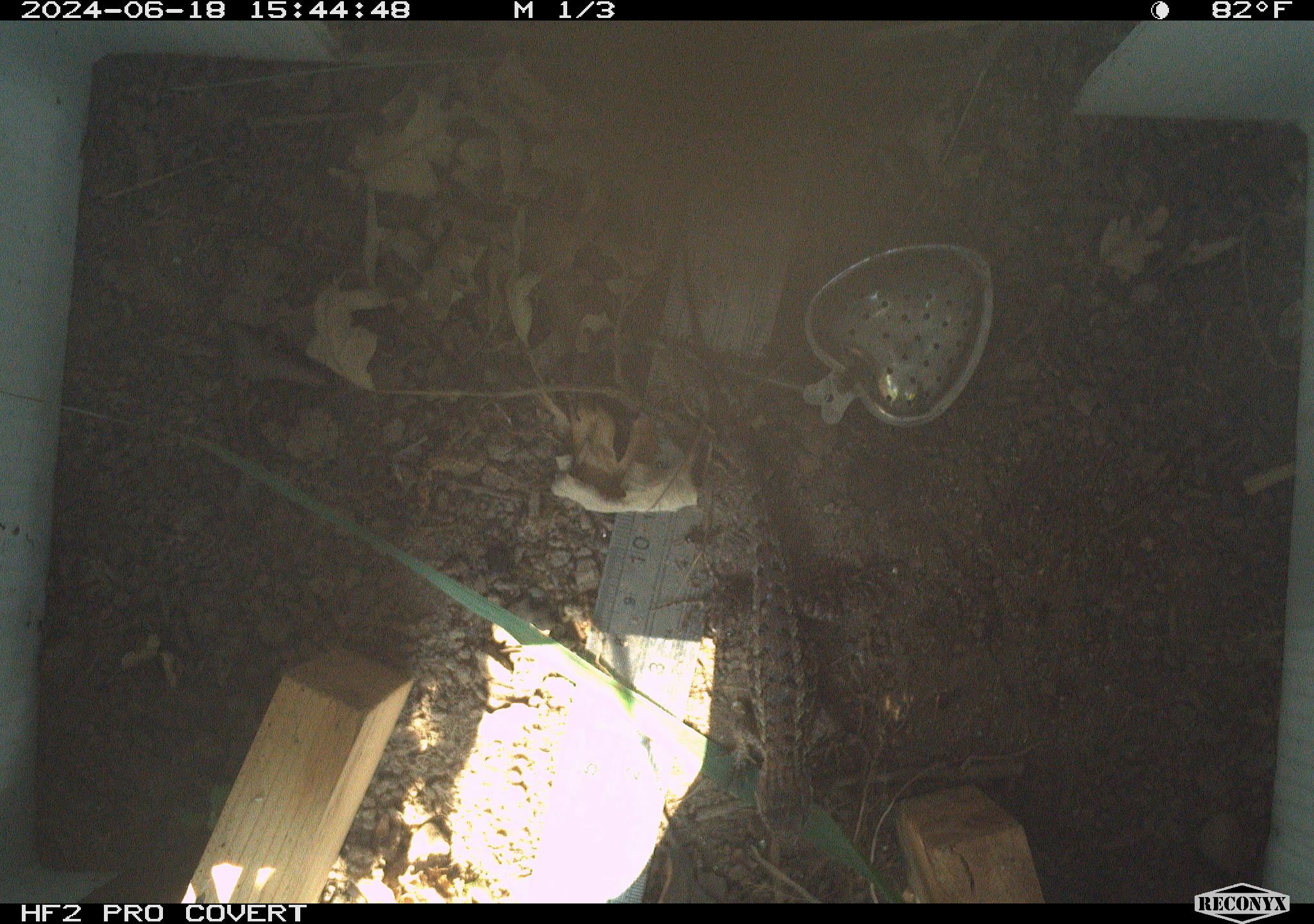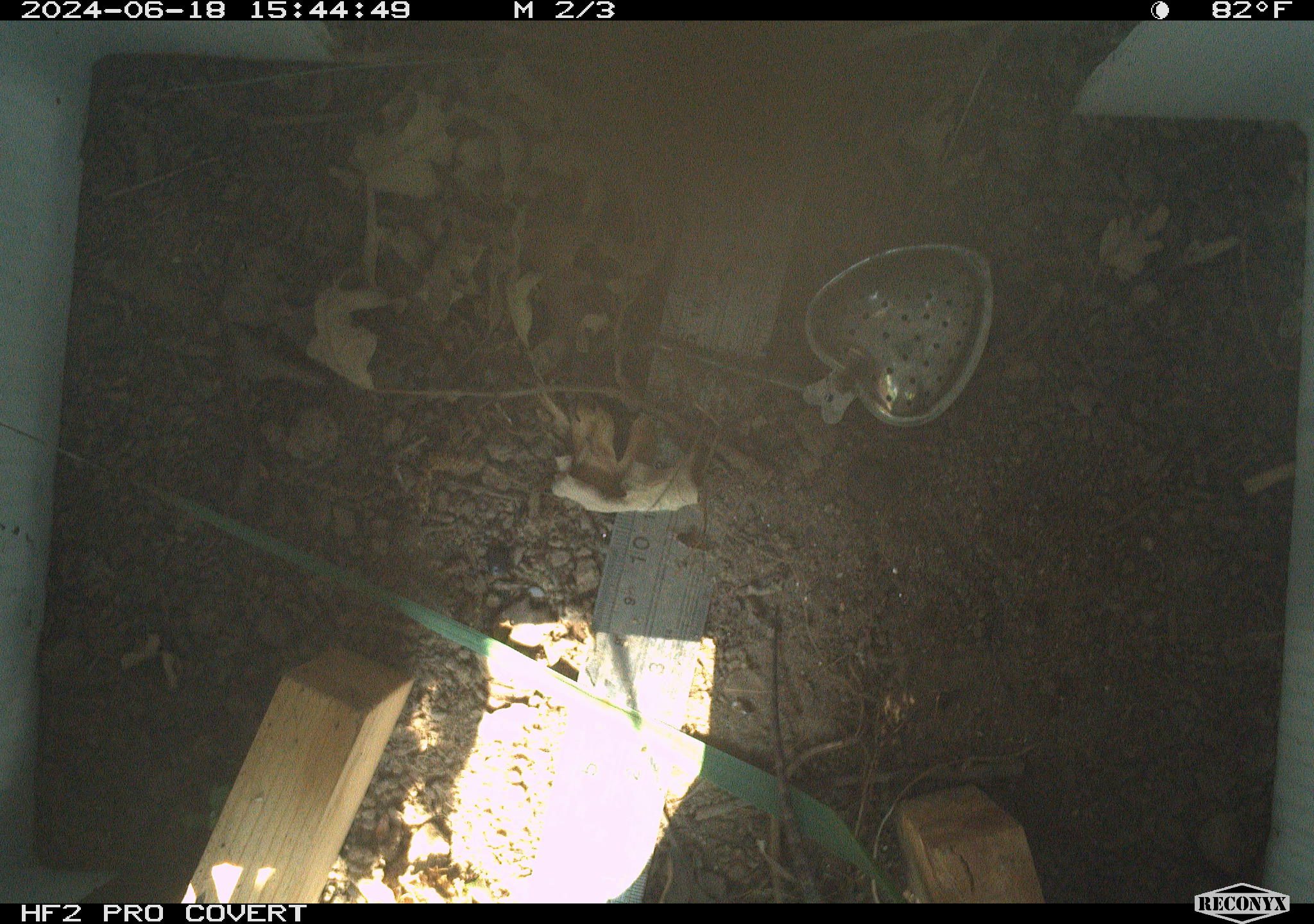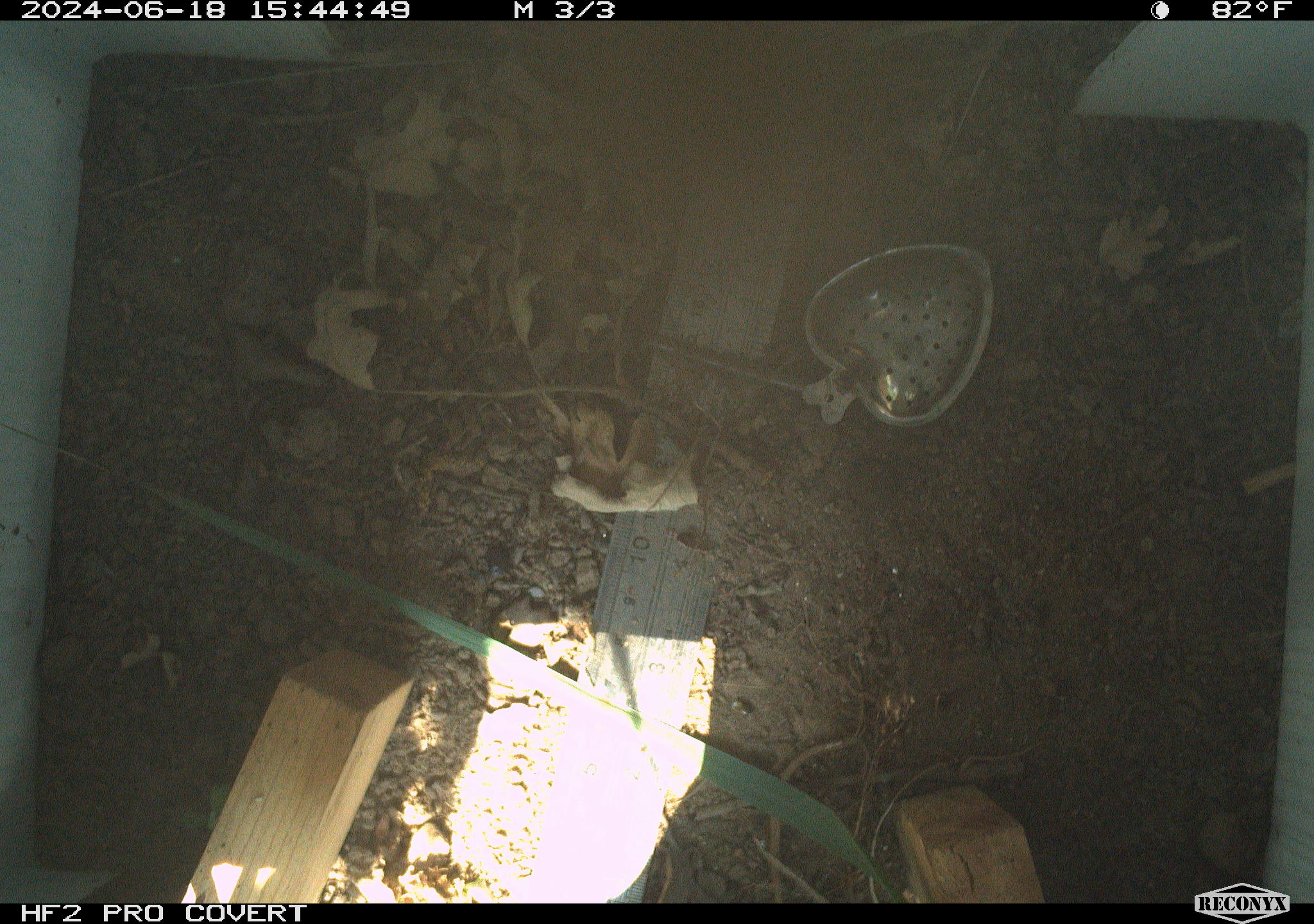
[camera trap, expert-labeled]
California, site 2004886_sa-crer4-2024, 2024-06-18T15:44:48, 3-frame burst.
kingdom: Animalia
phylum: Chordata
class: Reptilia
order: Squamata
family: Phrynosomatidae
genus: Sceloporus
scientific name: Sceloporus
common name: spiny lizards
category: sceloporus species